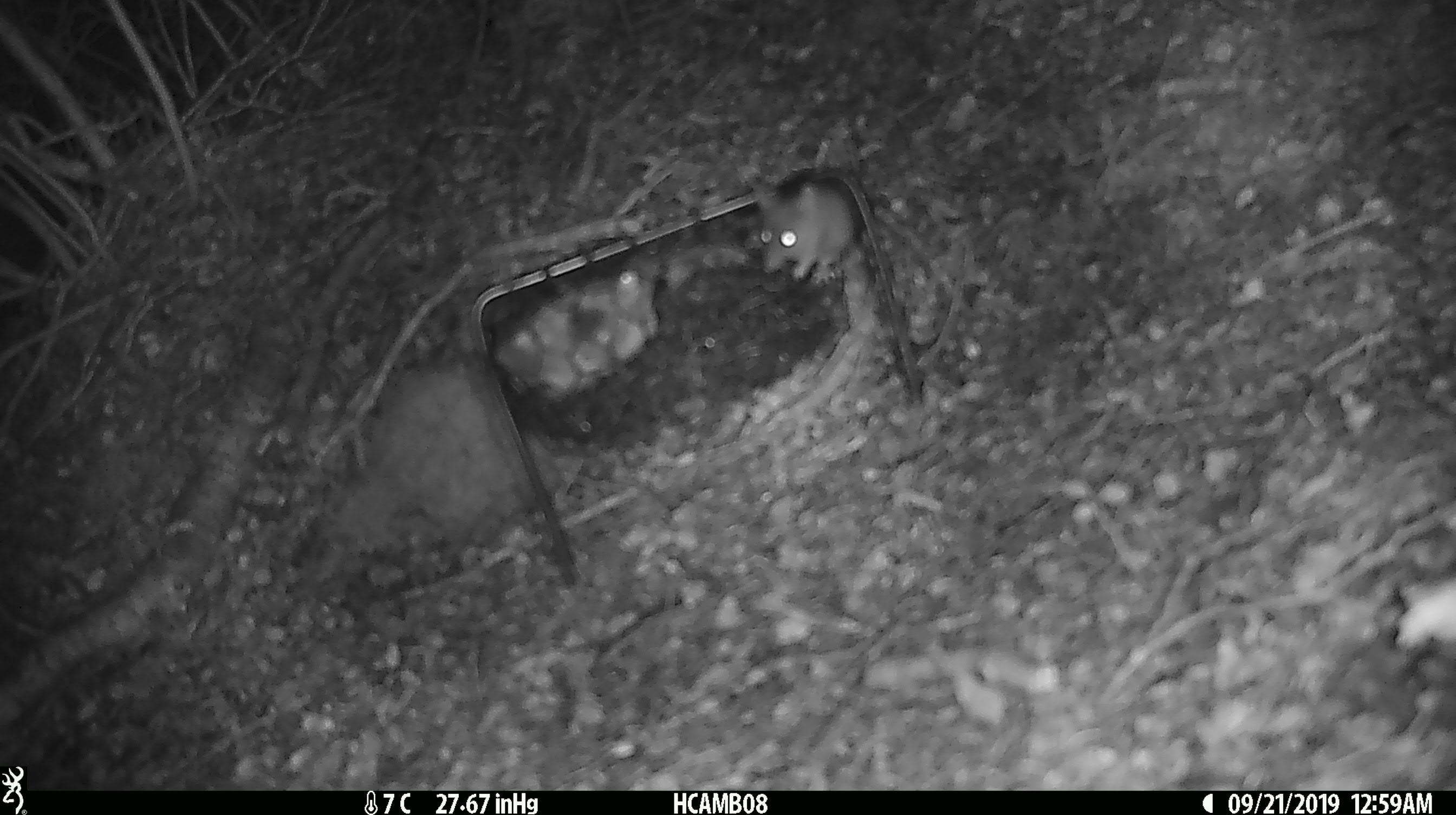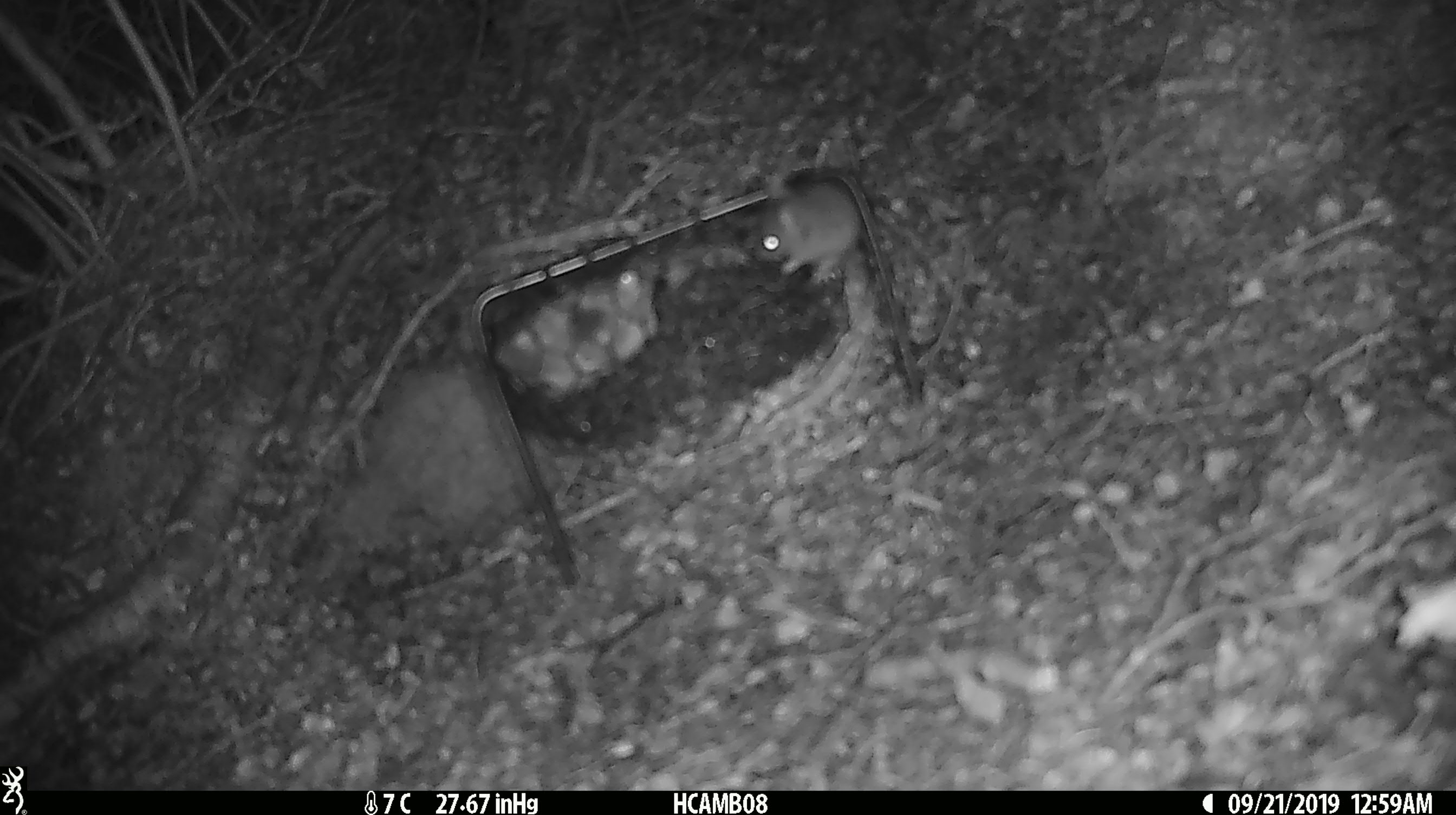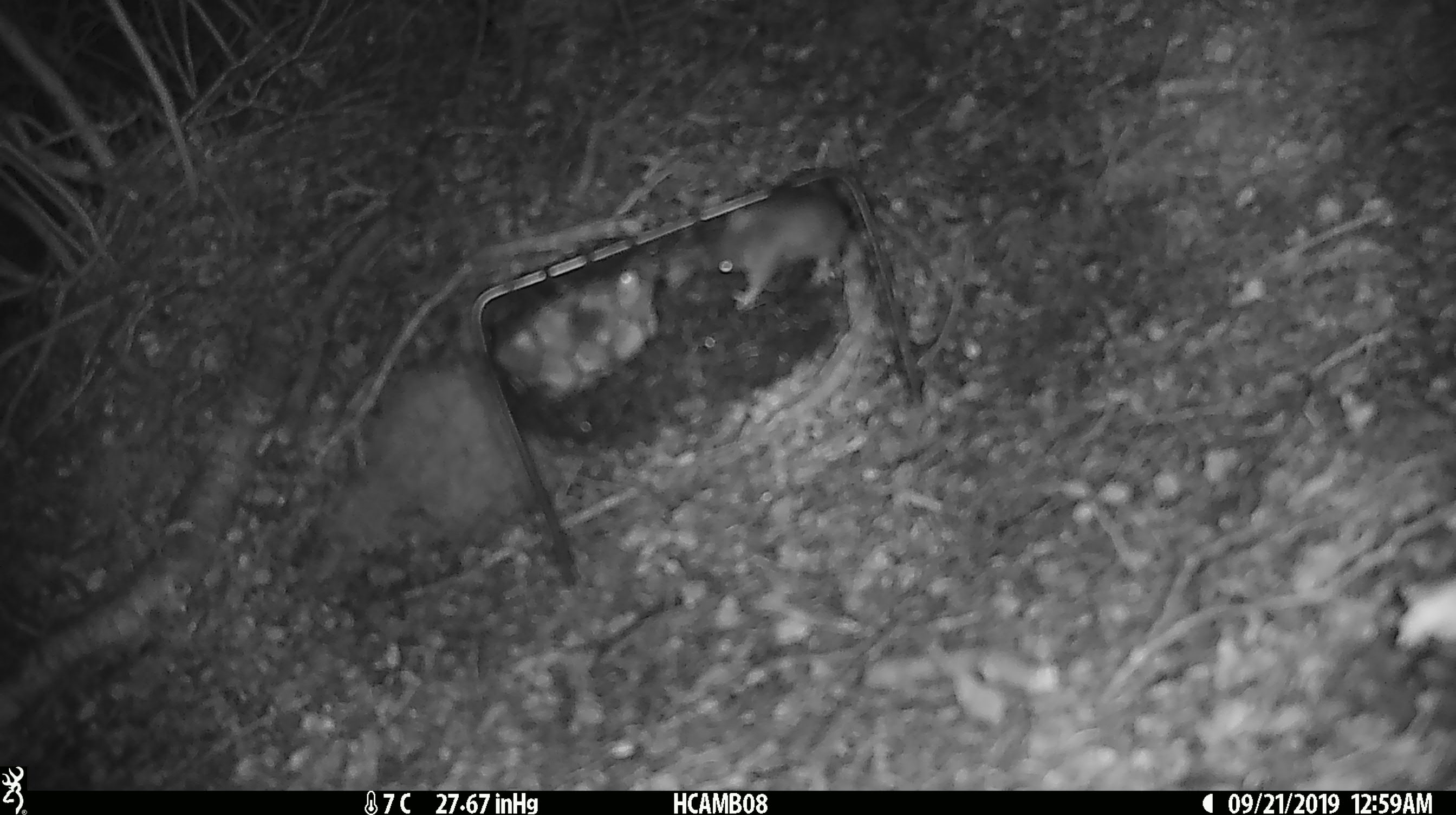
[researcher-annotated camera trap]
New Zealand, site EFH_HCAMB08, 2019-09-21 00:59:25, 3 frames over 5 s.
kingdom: Animalia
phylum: Chordata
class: Mammalia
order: Rodentia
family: Muridae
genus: Mus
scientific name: Mus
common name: mouse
Mouse (Mus).